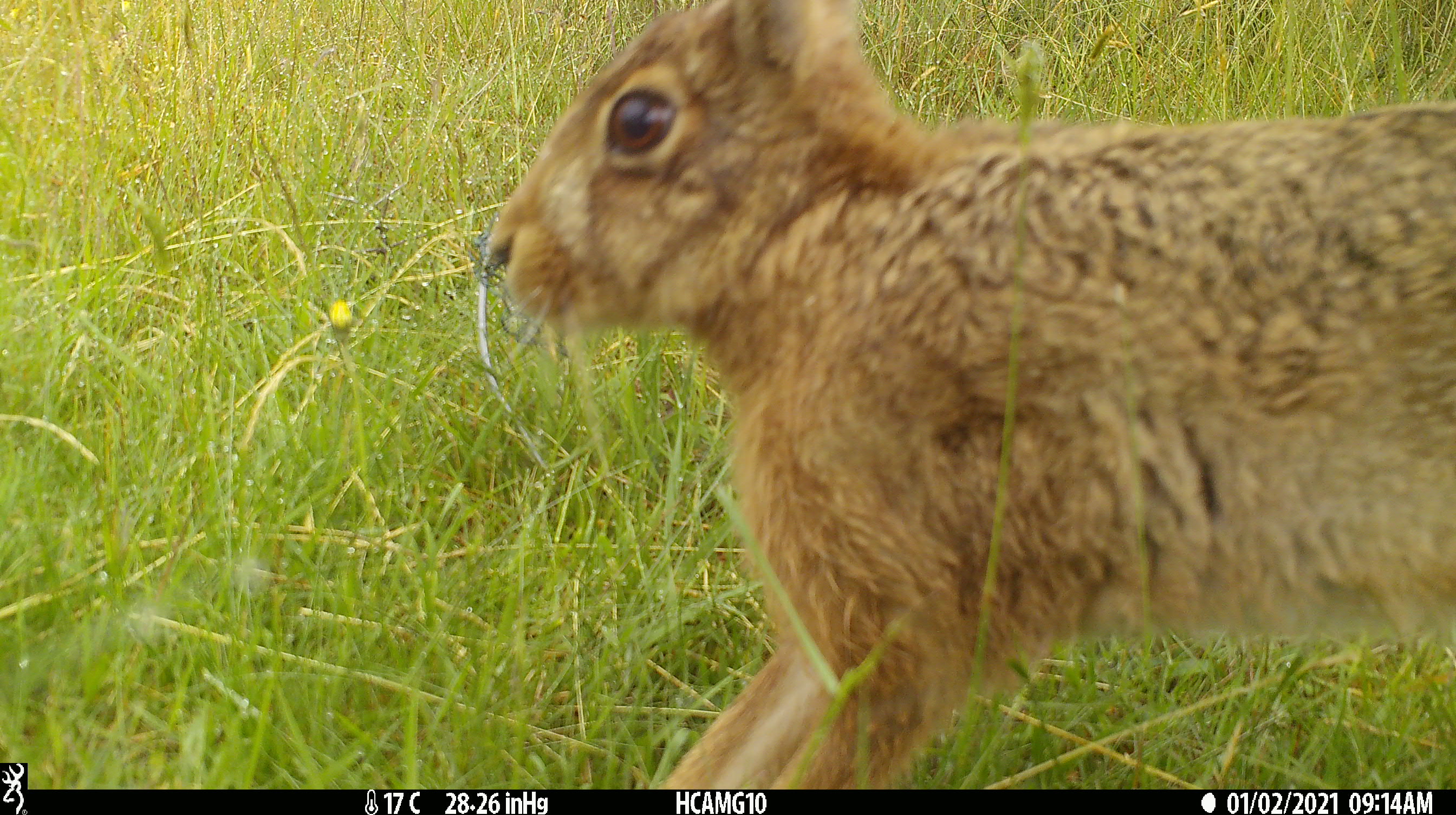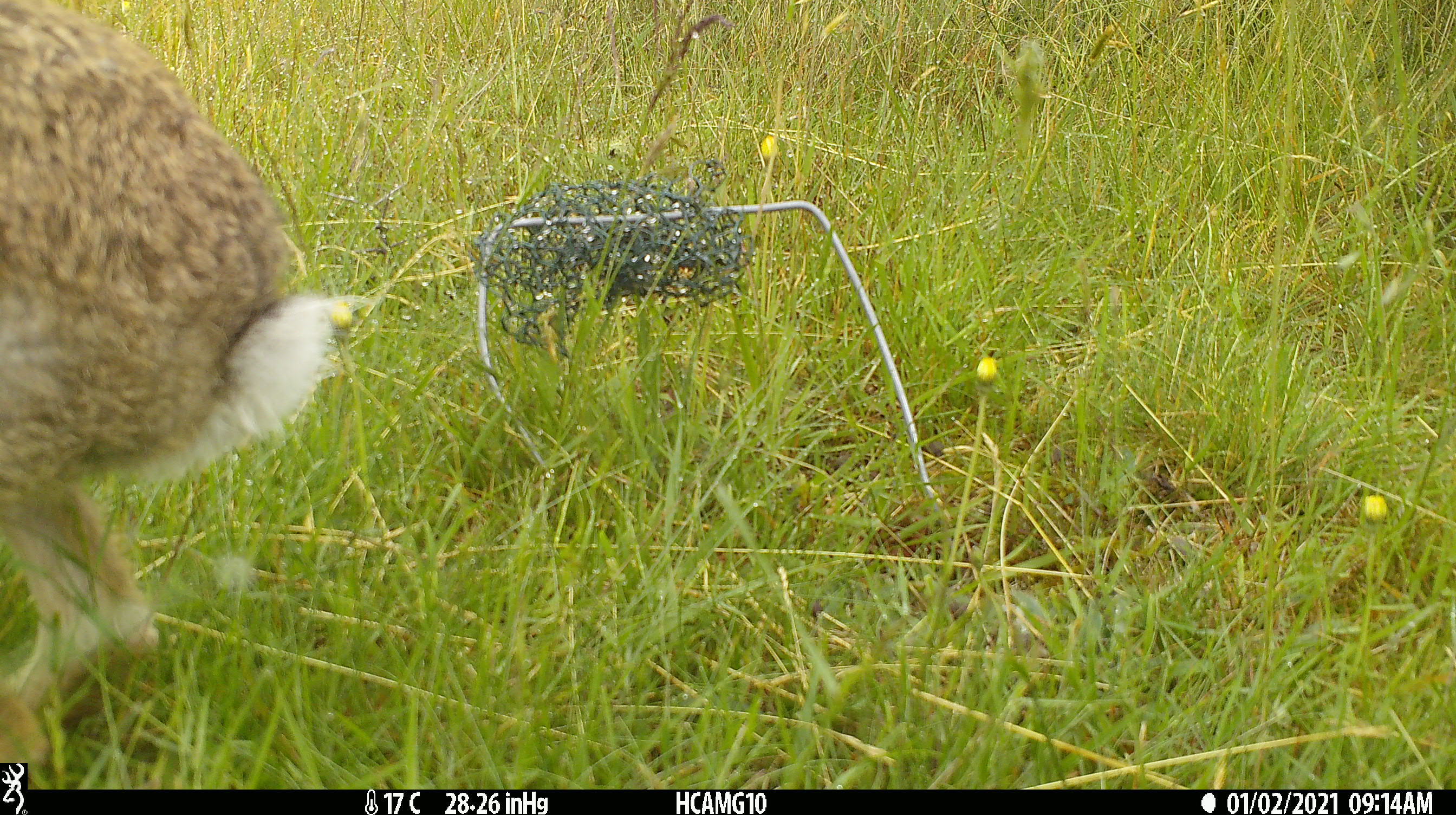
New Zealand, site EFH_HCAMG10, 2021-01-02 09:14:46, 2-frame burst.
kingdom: Animalia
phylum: Chordata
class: Mammalia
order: Lagomorpha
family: Leporidae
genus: Lepus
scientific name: Lepus europaeus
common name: brown hare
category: hare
Hare (brown hare) (Lepus europaeus).